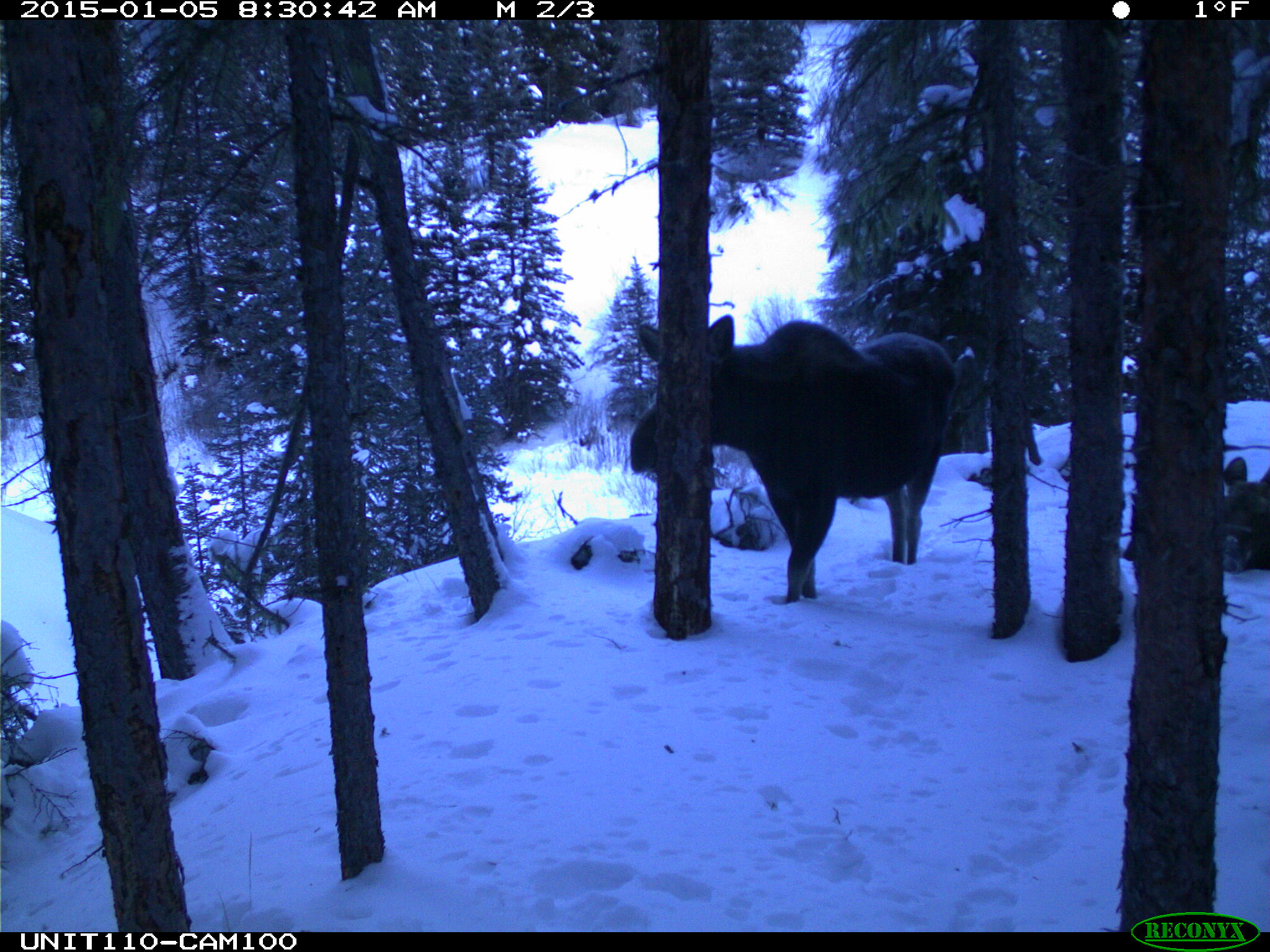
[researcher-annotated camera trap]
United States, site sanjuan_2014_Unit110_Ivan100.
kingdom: Animalia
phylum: Chordata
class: Mammalia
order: Artiodactyla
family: Cervidae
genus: Alces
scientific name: Alces alces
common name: moose